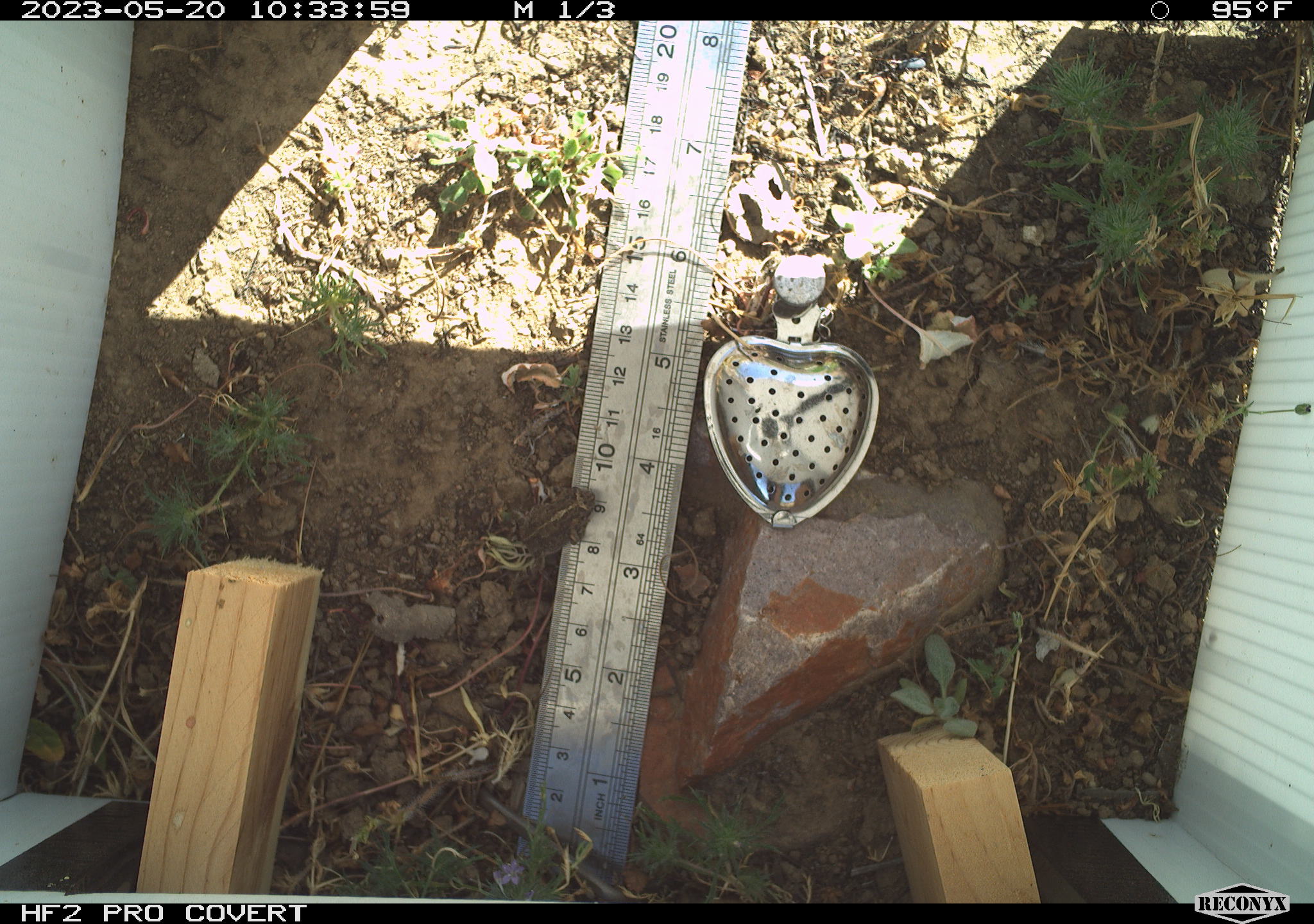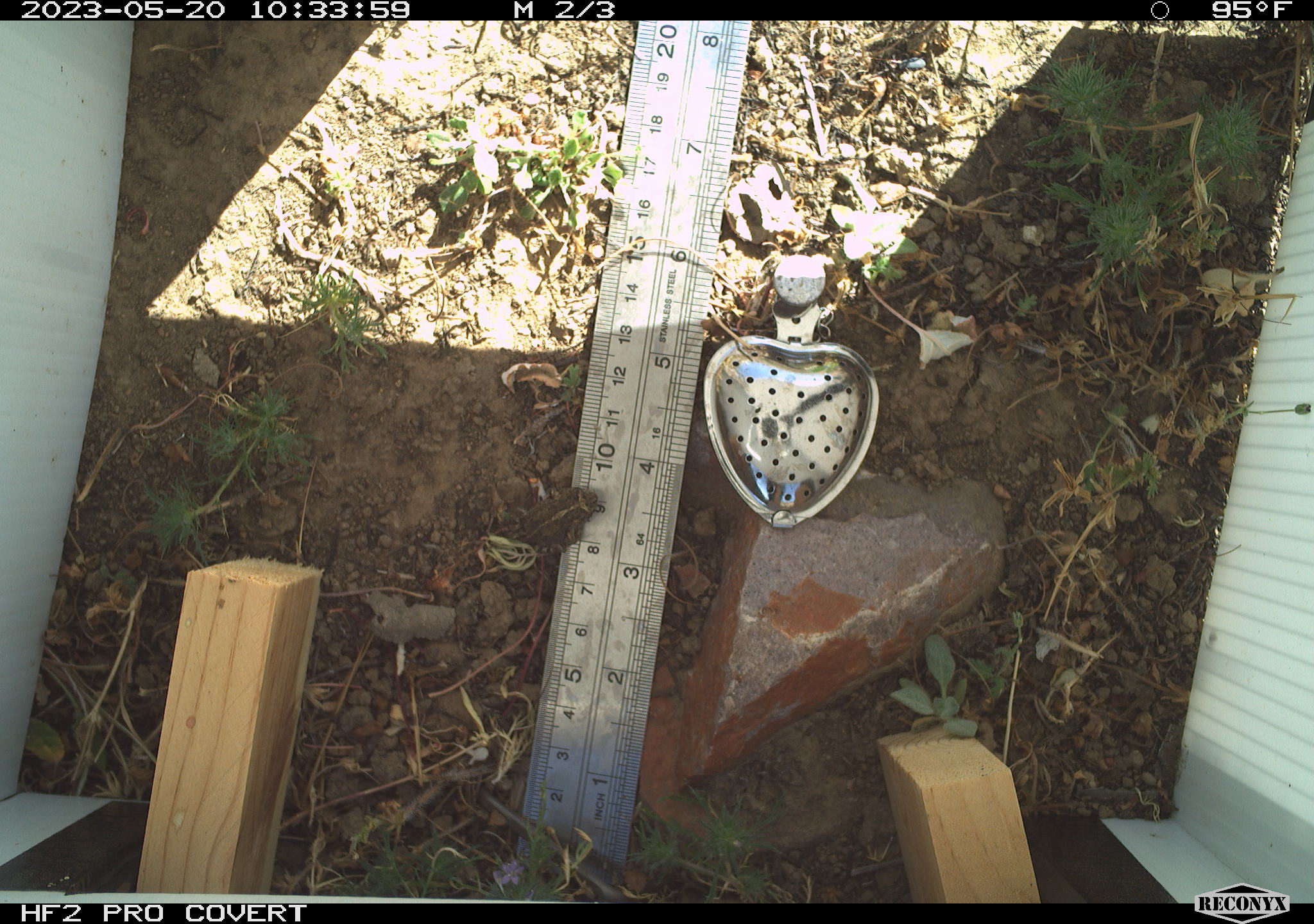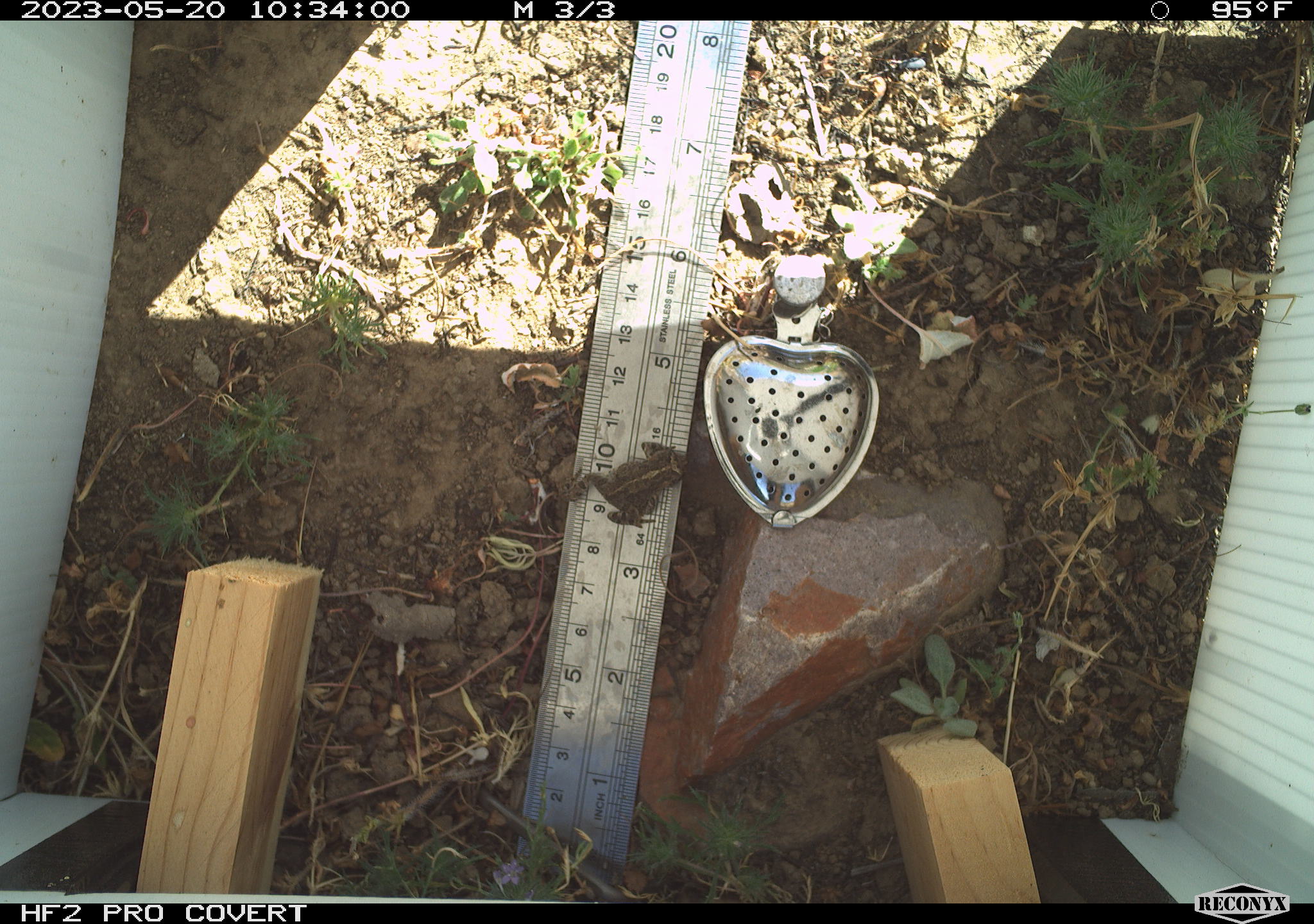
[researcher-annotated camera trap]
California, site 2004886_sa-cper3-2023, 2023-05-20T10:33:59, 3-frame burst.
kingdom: Animalia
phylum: Chordata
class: Amphibia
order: Anura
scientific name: Anura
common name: frogs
Frogs (Anura).